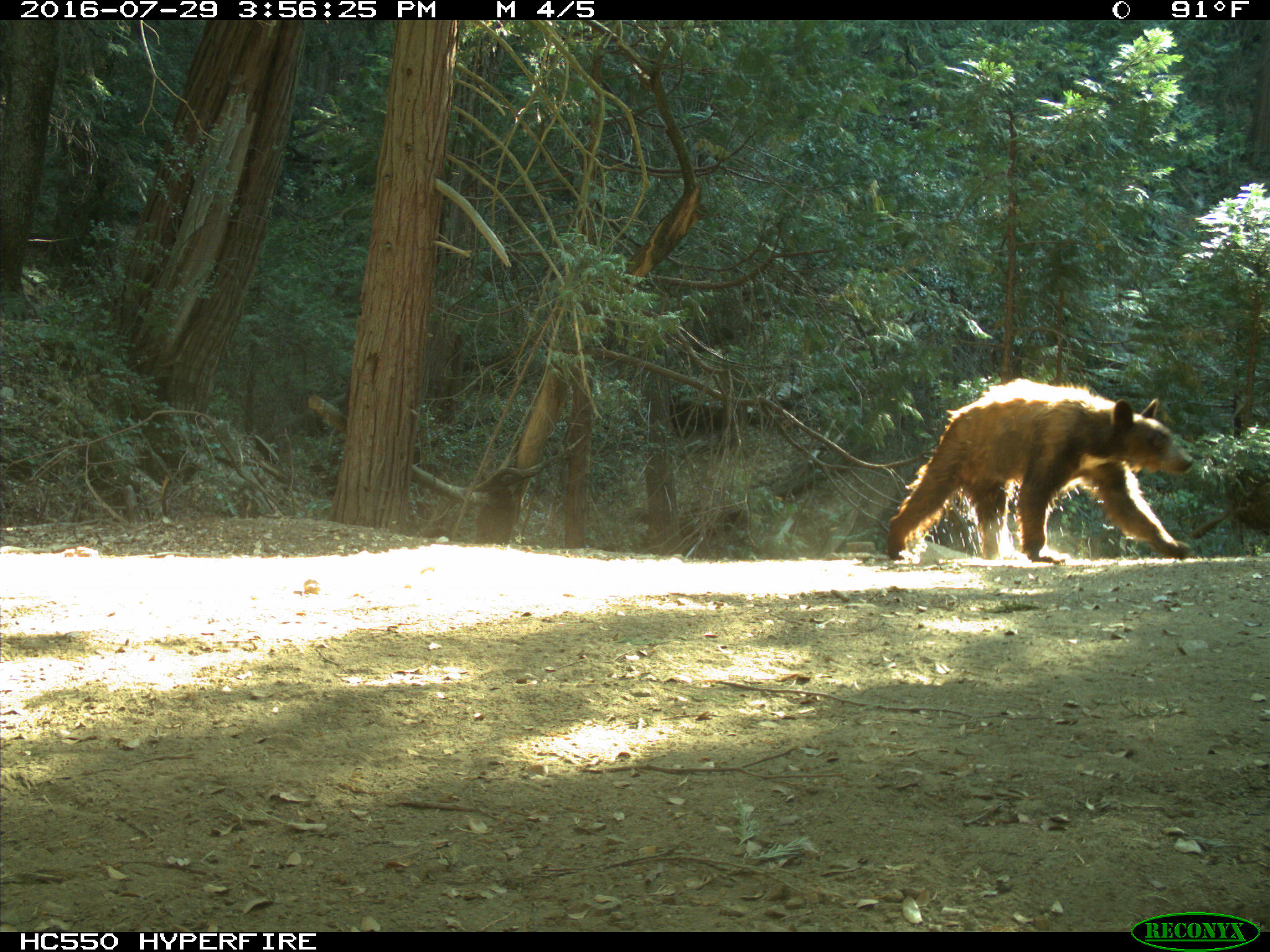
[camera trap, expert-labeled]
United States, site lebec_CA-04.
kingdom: Animalia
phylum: Chordata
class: Mammalia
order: Carnivora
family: Ursidae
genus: Ursus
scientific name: Ursus americanus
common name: american black bear